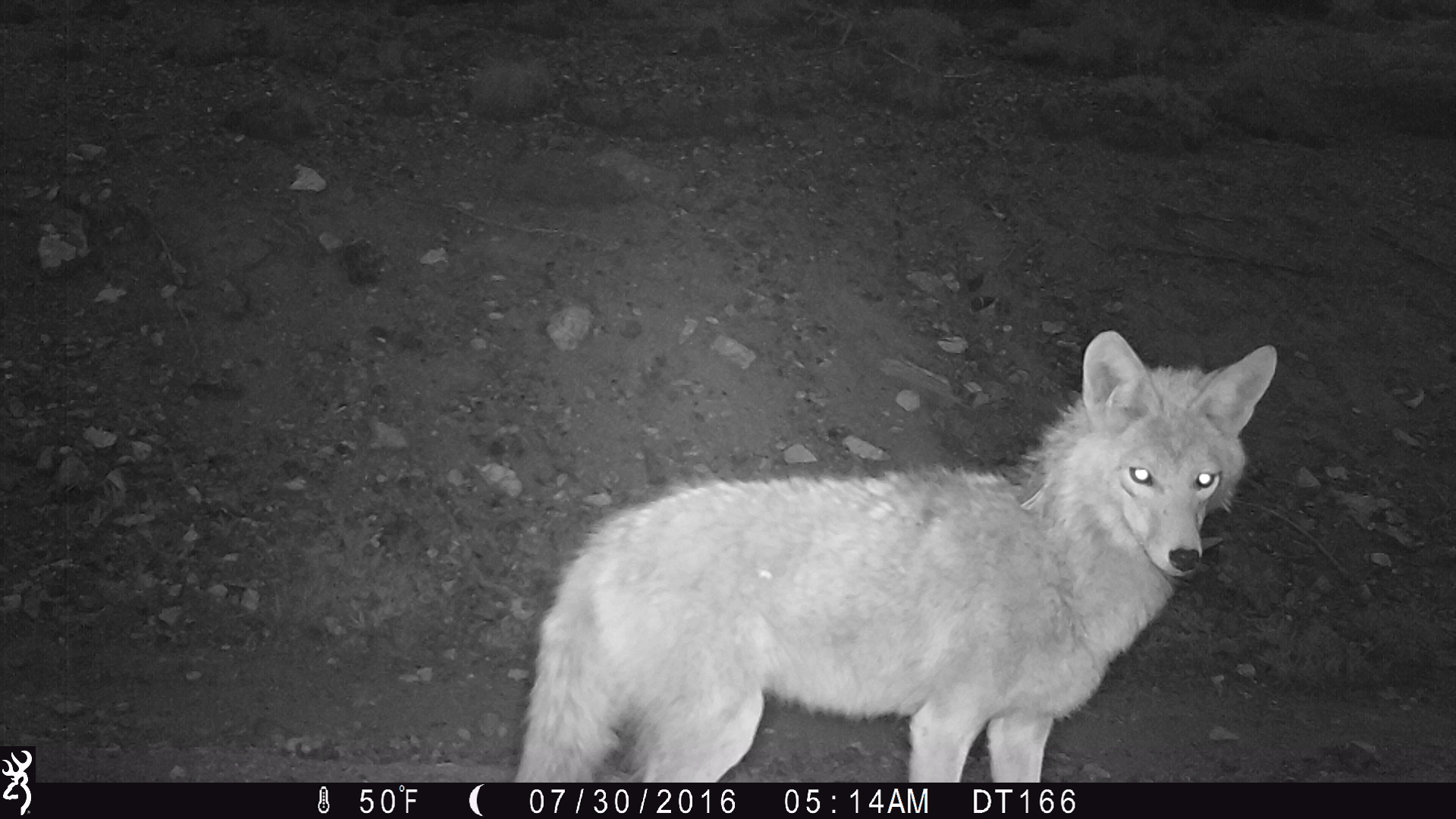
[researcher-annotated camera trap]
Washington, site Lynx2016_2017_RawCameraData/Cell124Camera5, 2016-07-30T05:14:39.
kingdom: Animalia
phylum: Chordata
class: Mammalia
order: Carnivora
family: Canidae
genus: Canis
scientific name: Canis latrans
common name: coyote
Canis latrans (coyote). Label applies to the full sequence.